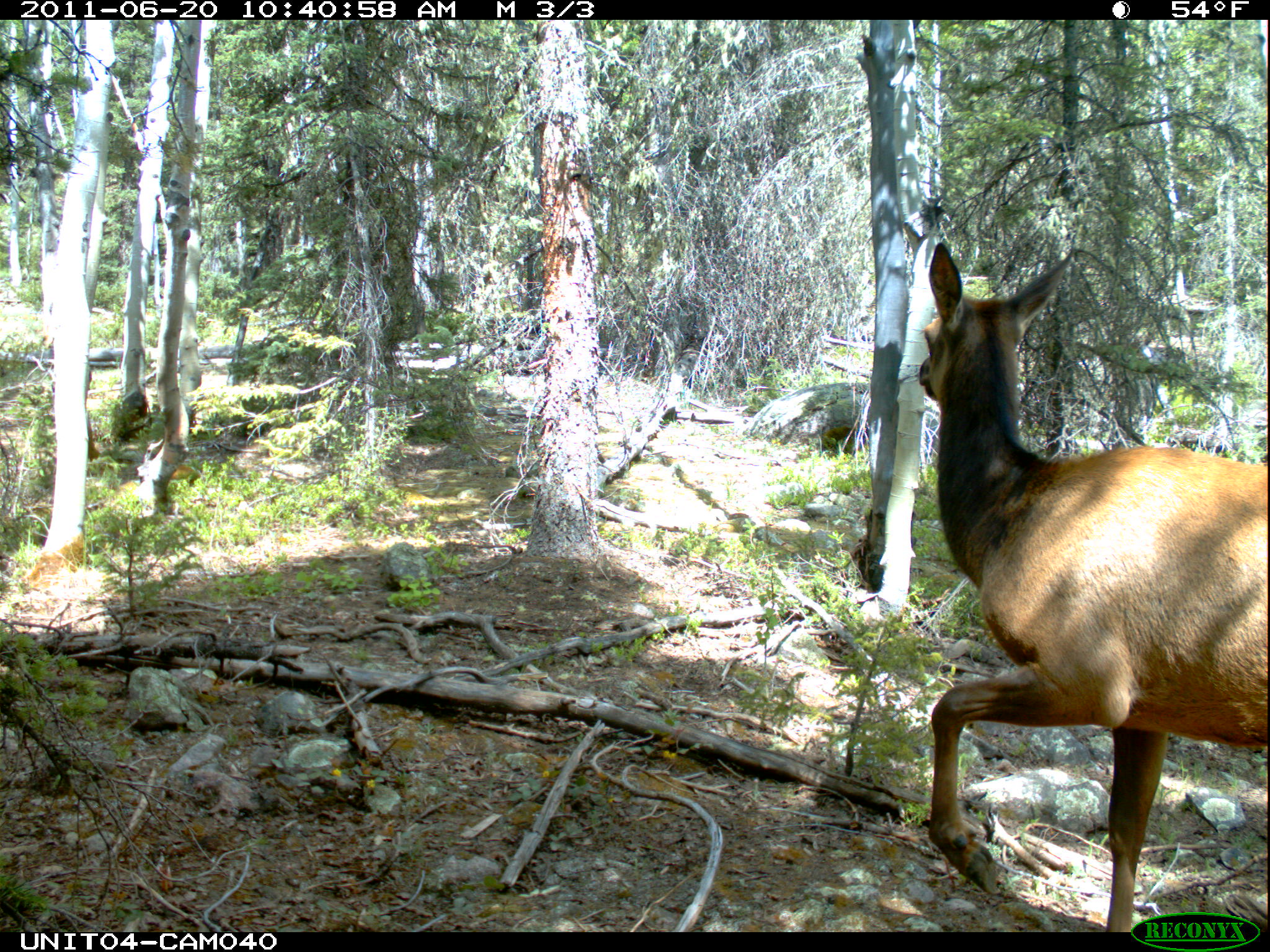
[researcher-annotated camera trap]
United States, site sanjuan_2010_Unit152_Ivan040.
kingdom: Animalia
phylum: Chordata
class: Mammalia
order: Artiodactyla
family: Cervidae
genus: Cervus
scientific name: Cervus elaphus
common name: red deer